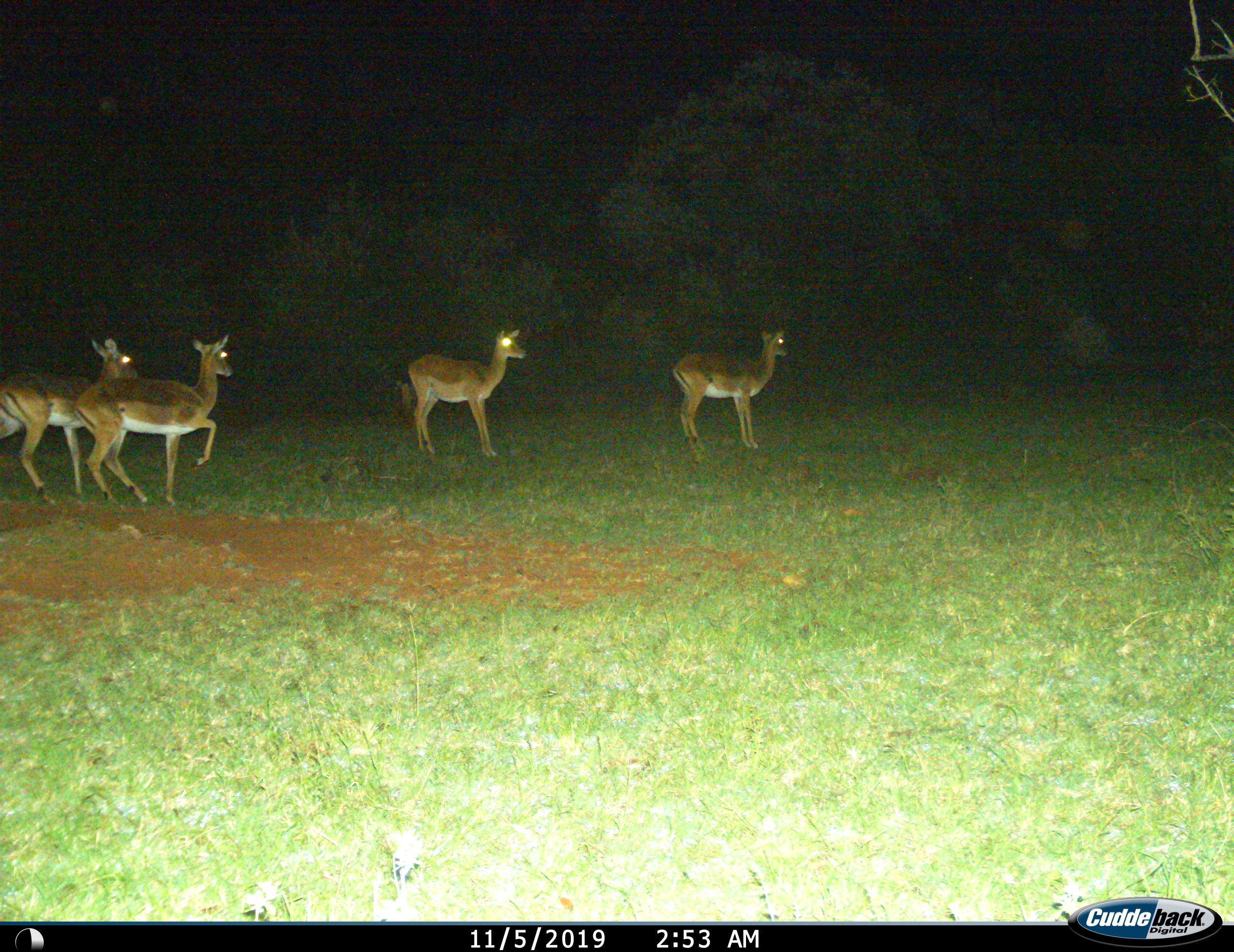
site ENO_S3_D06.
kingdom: Animalia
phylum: Chordata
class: Mammalia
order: Artiodactyla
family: Bovidae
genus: Aepyceros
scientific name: Aepyceros melampus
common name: impala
Impala (Aepyceros melampus), count 4. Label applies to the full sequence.